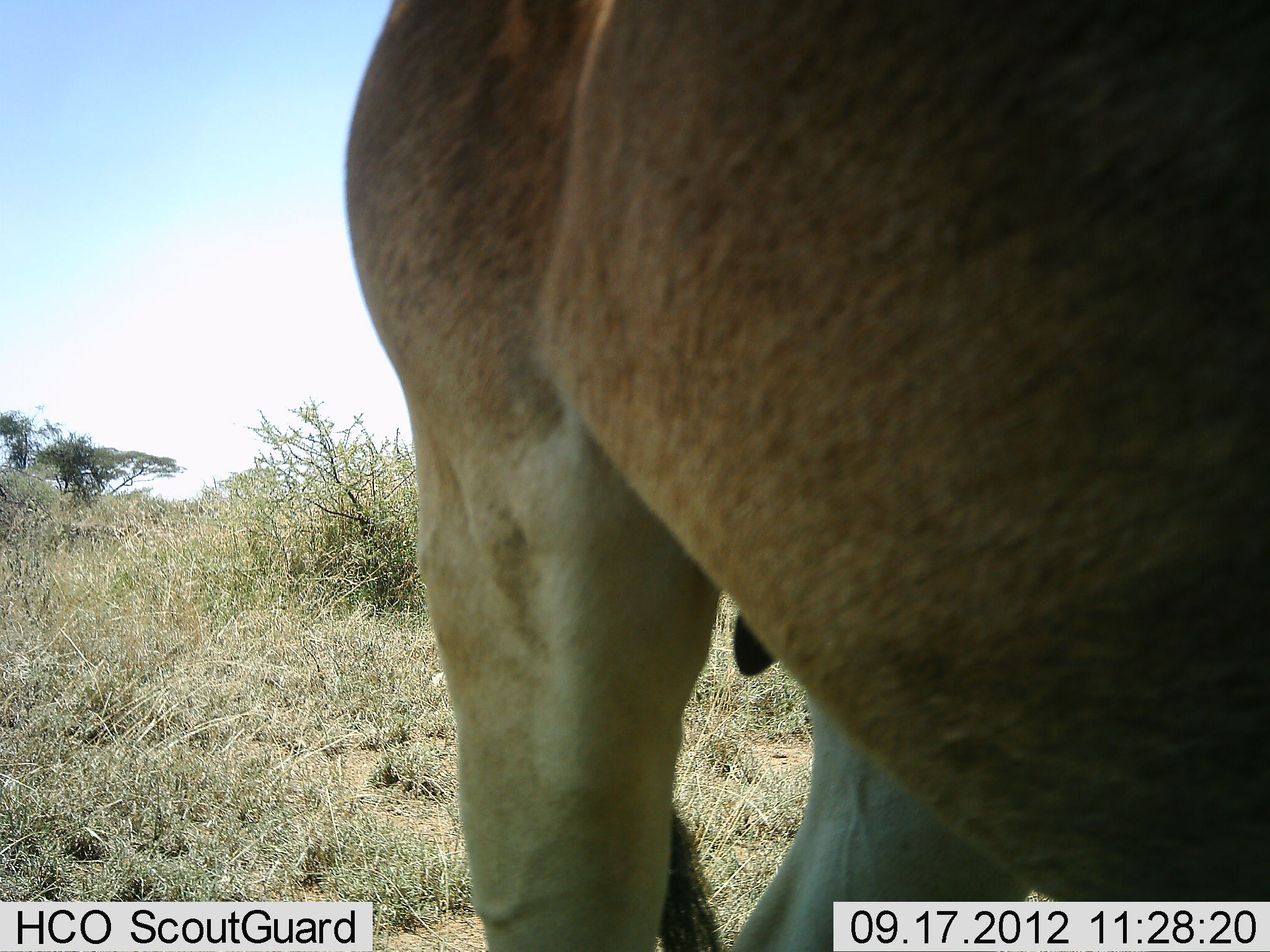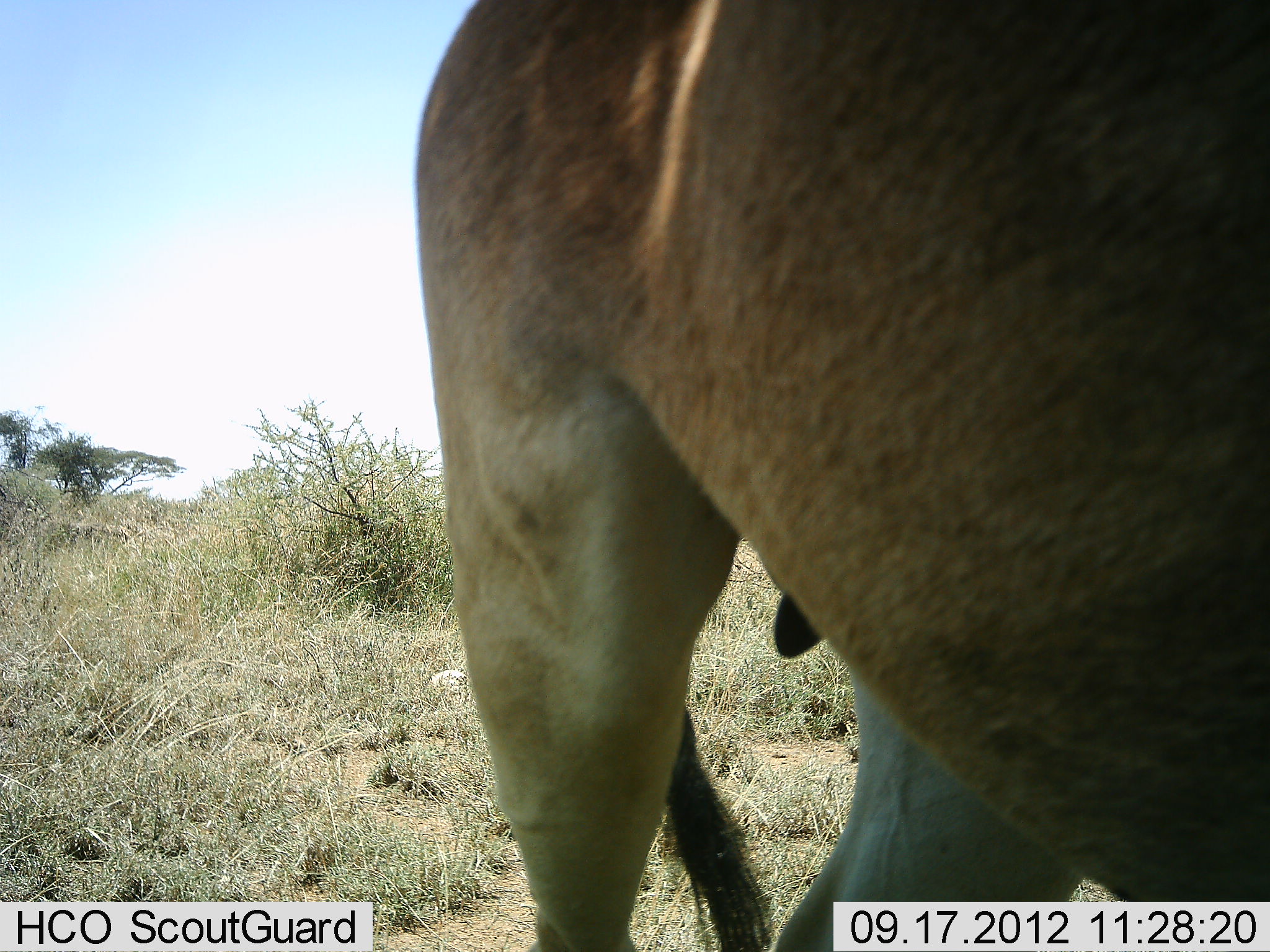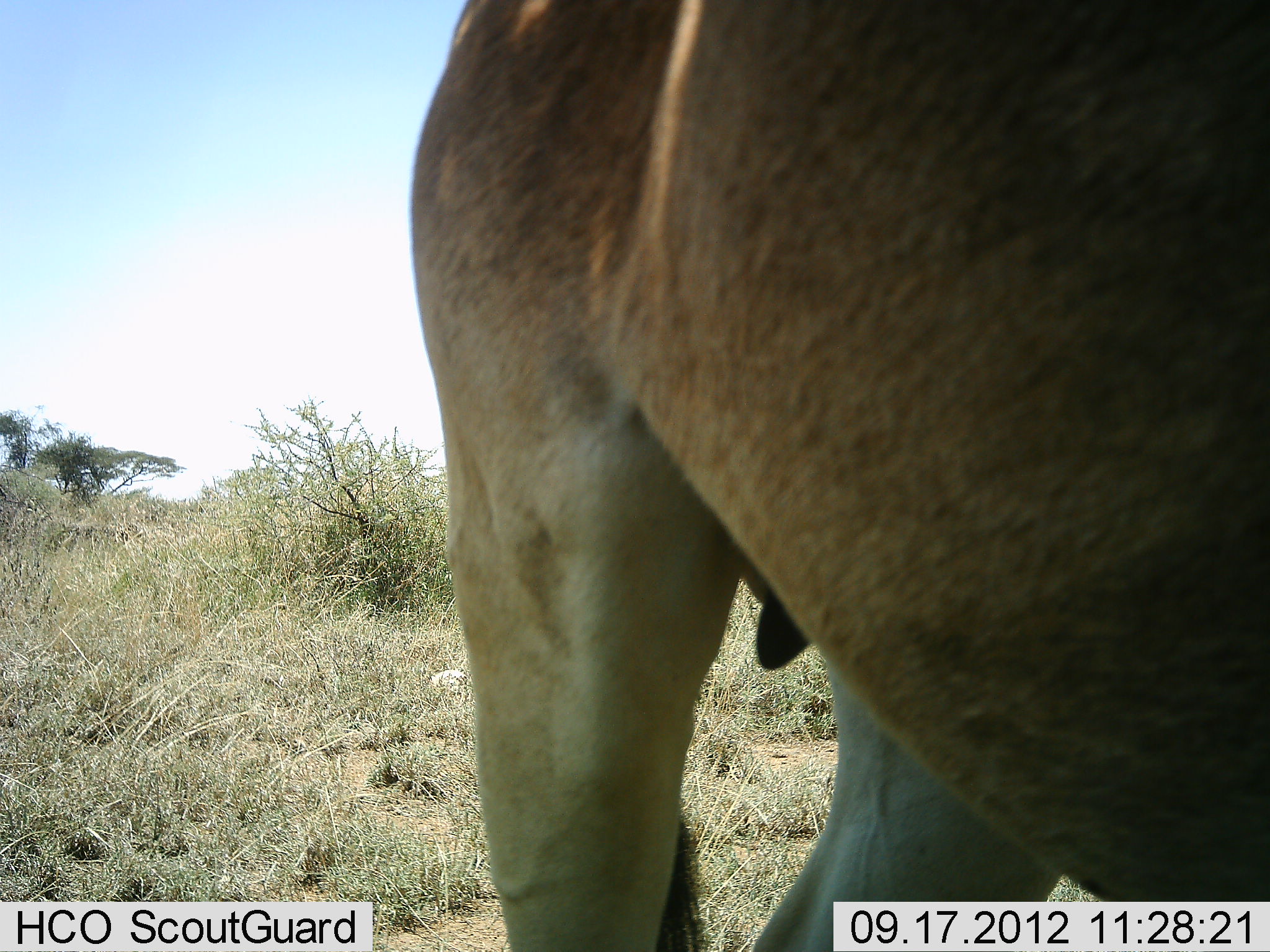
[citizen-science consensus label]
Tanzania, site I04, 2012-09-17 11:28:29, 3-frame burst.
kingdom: Animalia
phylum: Chordata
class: Mammalia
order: Artiodactyla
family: Bovidae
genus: Alcelaphus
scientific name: Alcelaphus buselaphus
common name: hartebeest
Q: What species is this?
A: Hartebeest (Alcelaphus buselaphus).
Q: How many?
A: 1.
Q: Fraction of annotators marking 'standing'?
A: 100%.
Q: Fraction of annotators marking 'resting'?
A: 0%.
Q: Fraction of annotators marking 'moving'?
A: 0%.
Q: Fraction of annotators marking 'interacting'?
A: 0%.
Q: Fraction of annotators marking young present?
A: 0%.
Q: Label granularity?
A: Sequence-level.